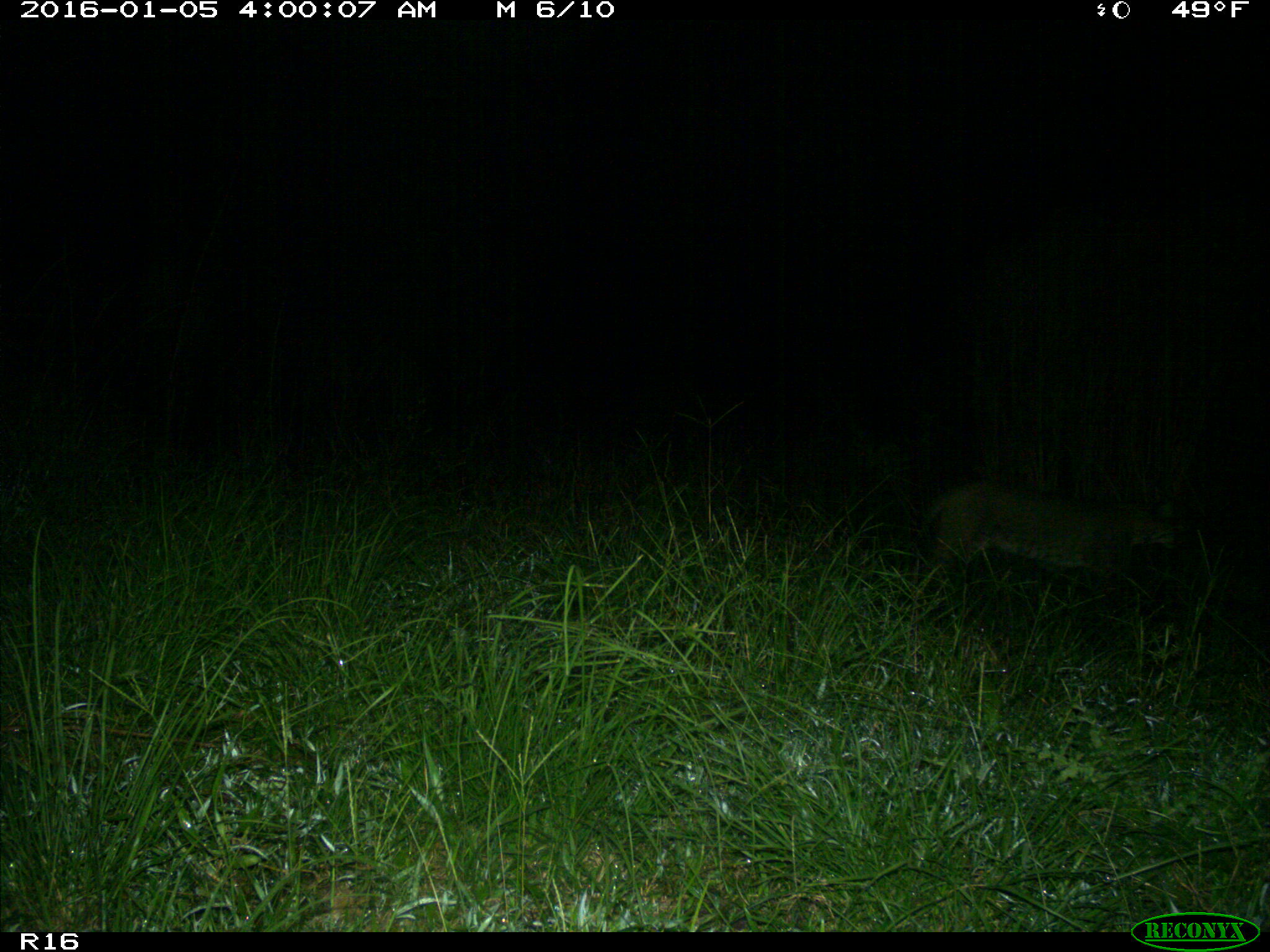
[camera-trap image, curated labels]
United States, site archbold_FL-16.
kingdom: Animalia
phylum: Chordata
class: Mammalia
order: Carnivora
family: Felidae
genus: Lynx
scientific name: Lynx rufus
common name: bobcat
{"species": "Lynx rufus (bobcat)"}